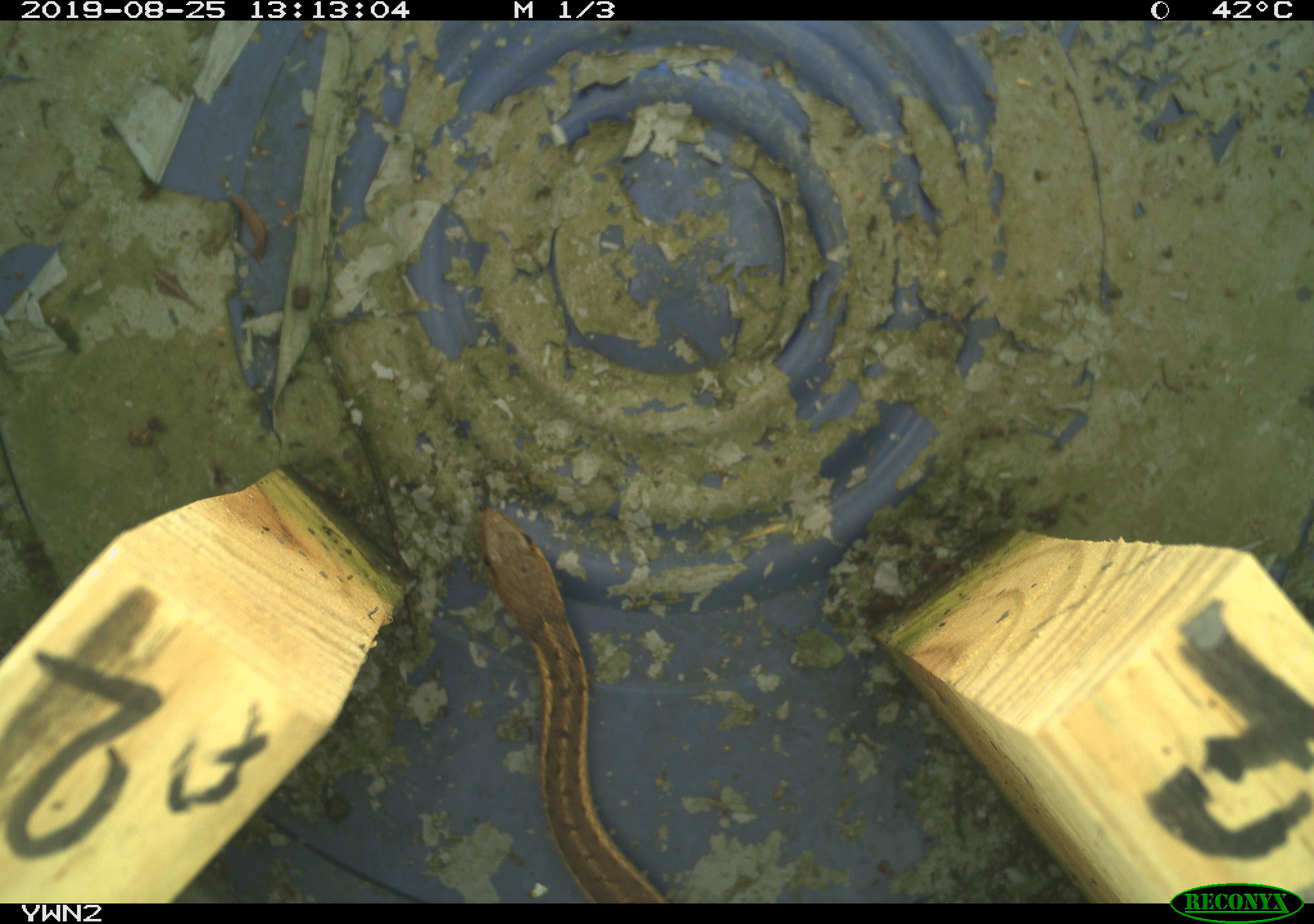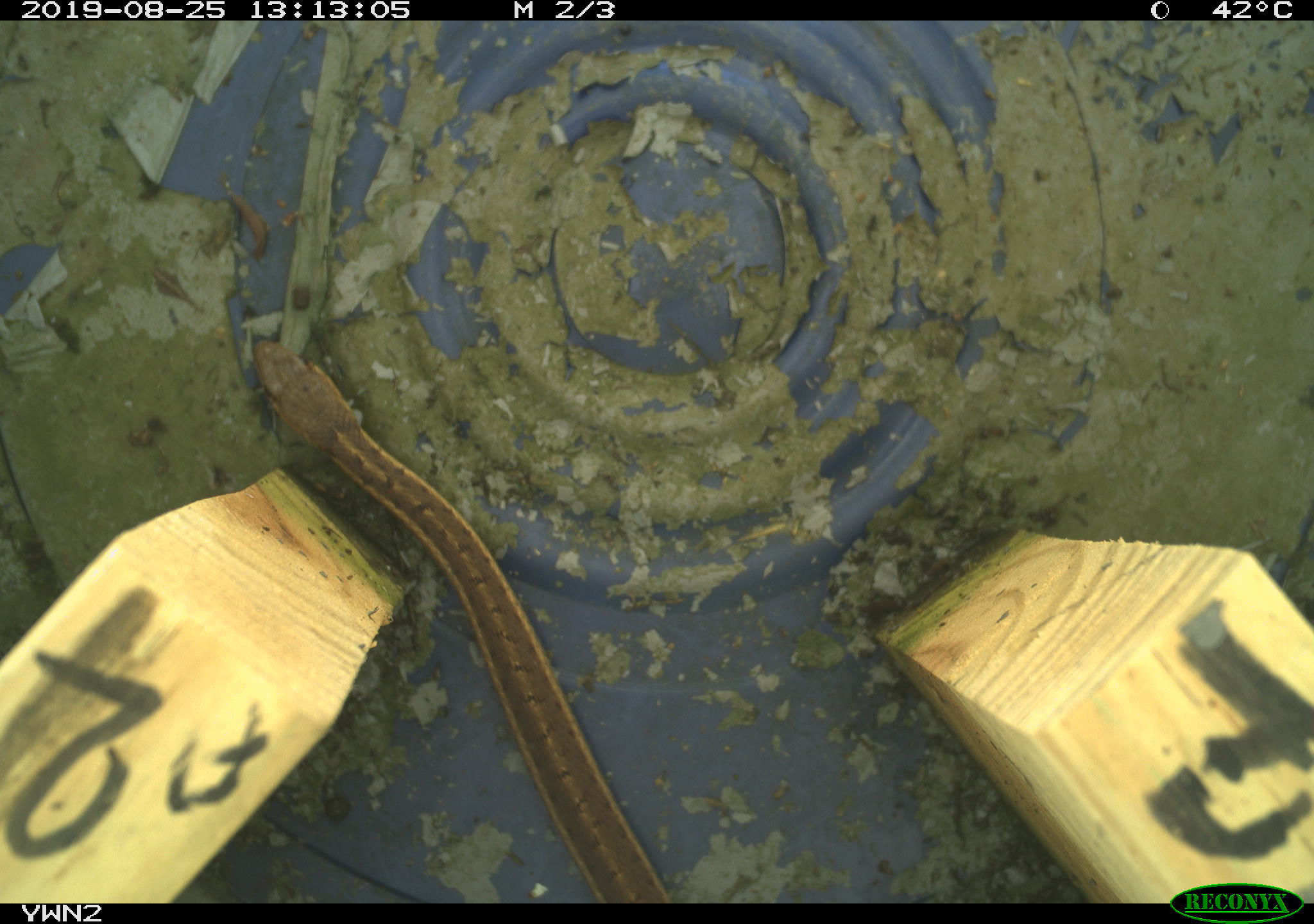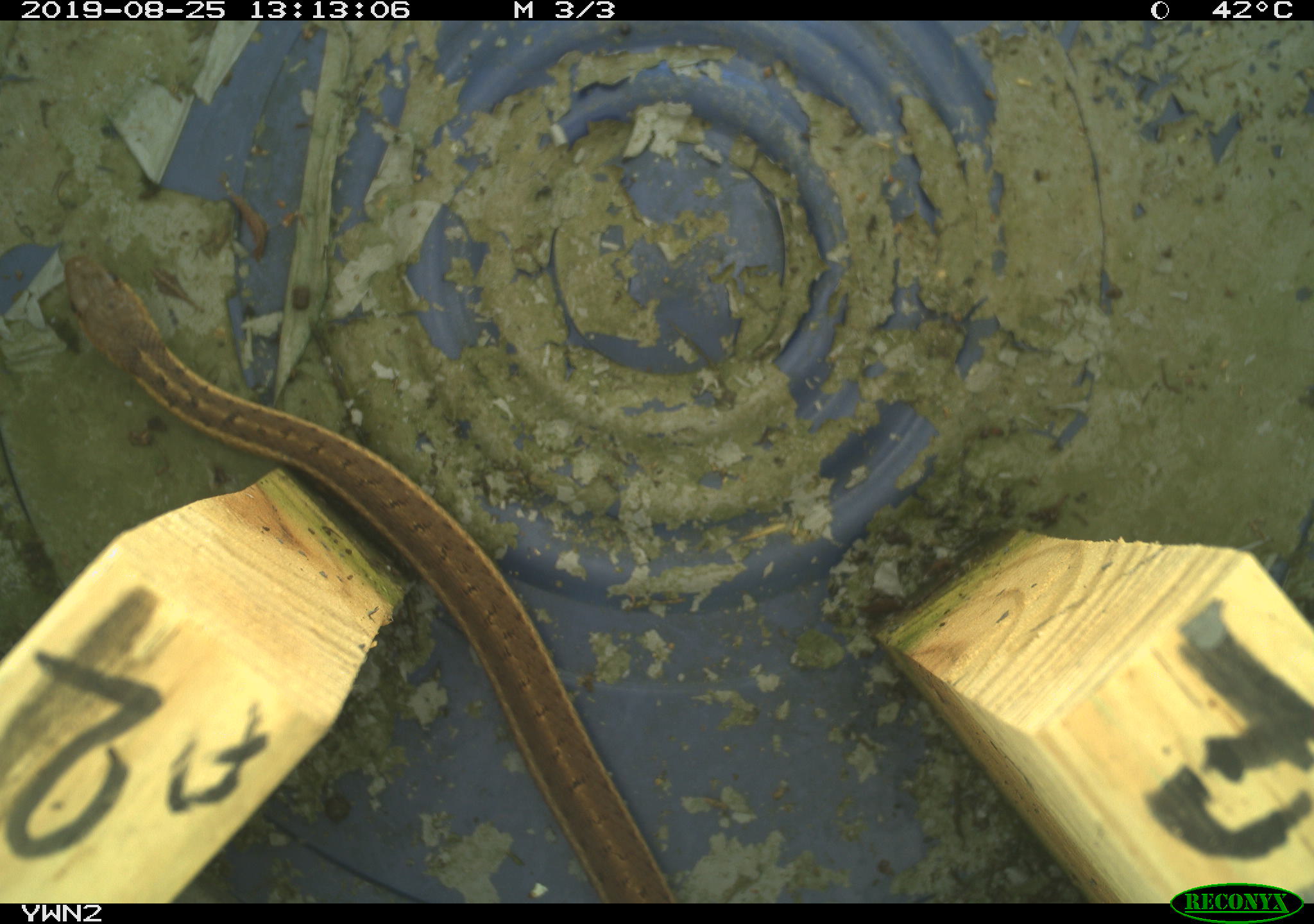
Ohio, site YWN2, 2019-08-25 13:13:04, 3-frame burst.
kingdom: Animalia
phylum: Chordata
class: Reptilia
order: Squamata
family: Colubridae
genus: Thamnophis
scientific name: Thamnophis sirtalis sirtalis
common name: eastern gartersnake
Eastern gartersnake (Thamnophis sirtalis sirtalis).